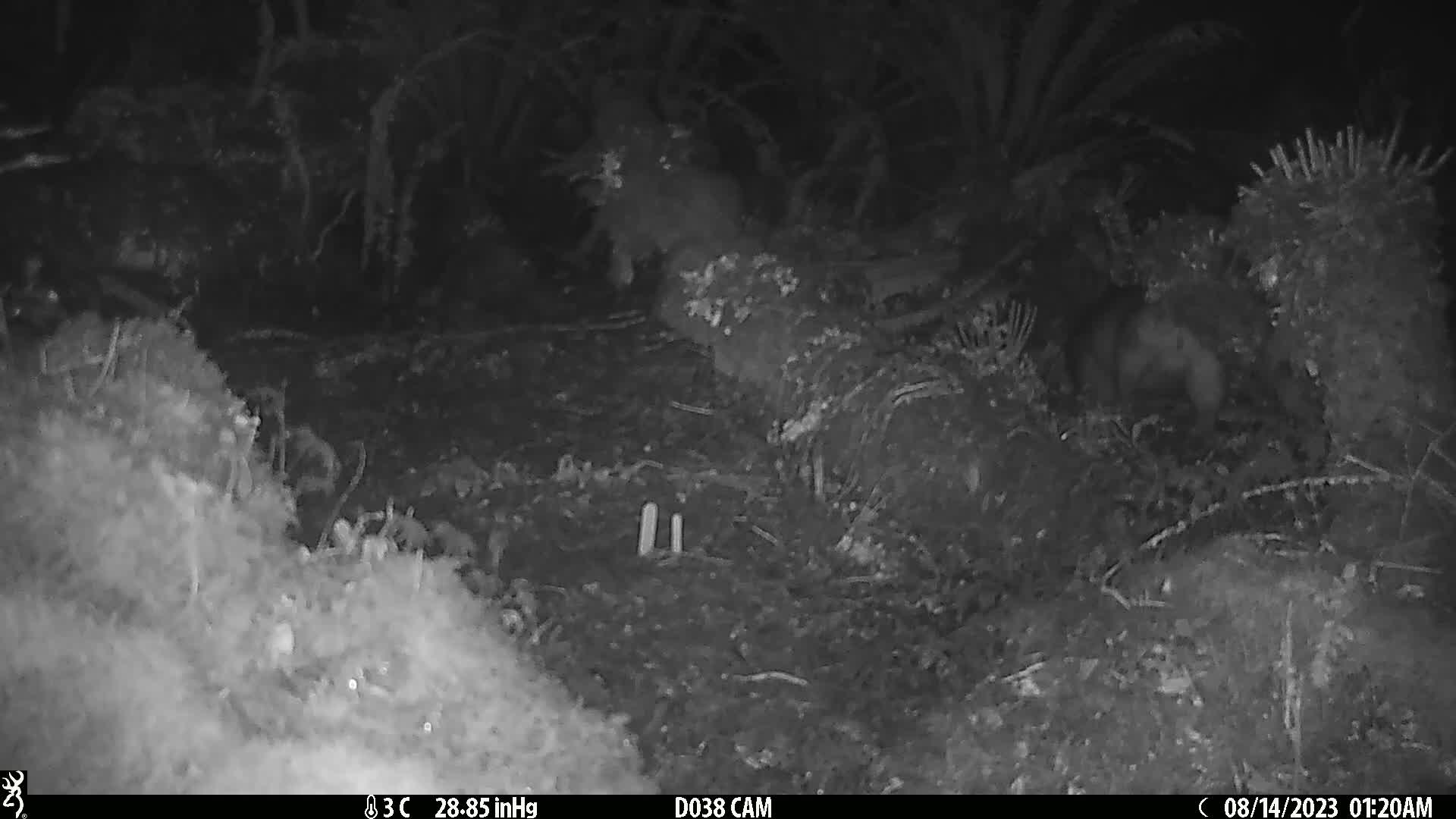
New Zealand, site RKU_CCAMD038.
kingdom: Animalia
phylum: Chordata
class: Mammalia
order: Diprotodontia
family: Phalangeridae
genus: Trichosurus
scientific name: Trichosurus vulpecula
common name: common brushtail possum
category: possum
Possum (common brushtail possum) (Trichosurus vulpecula).